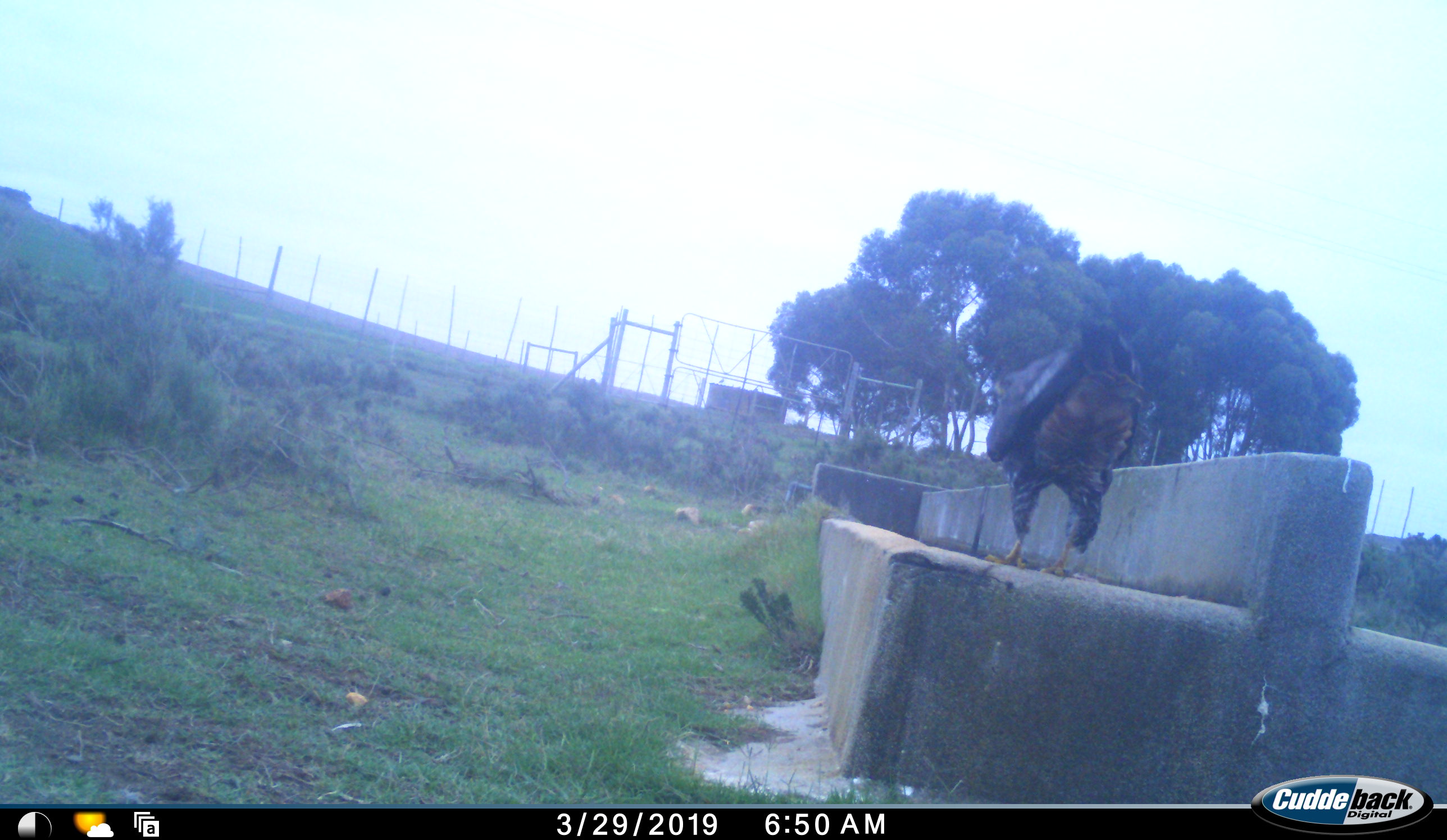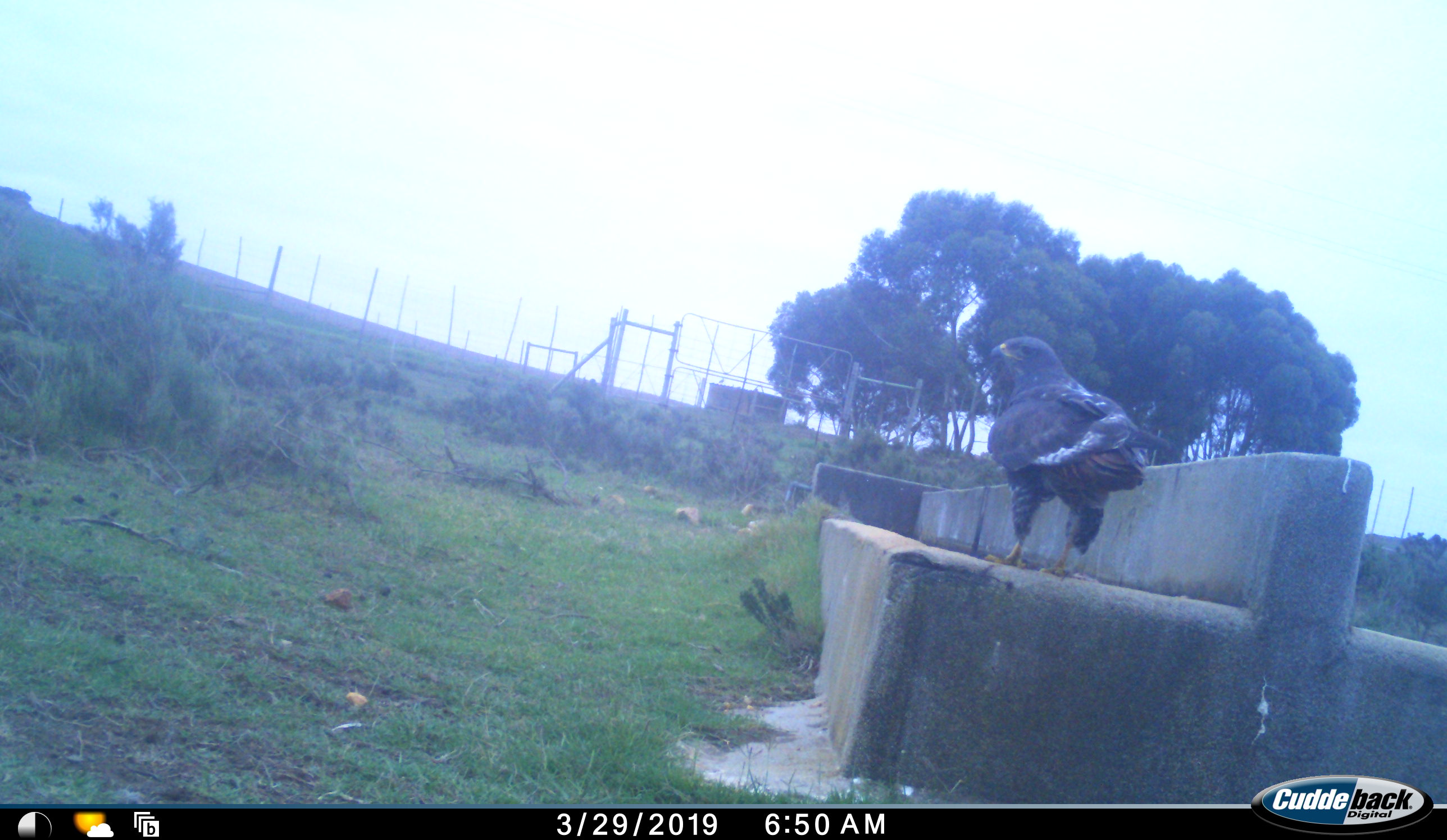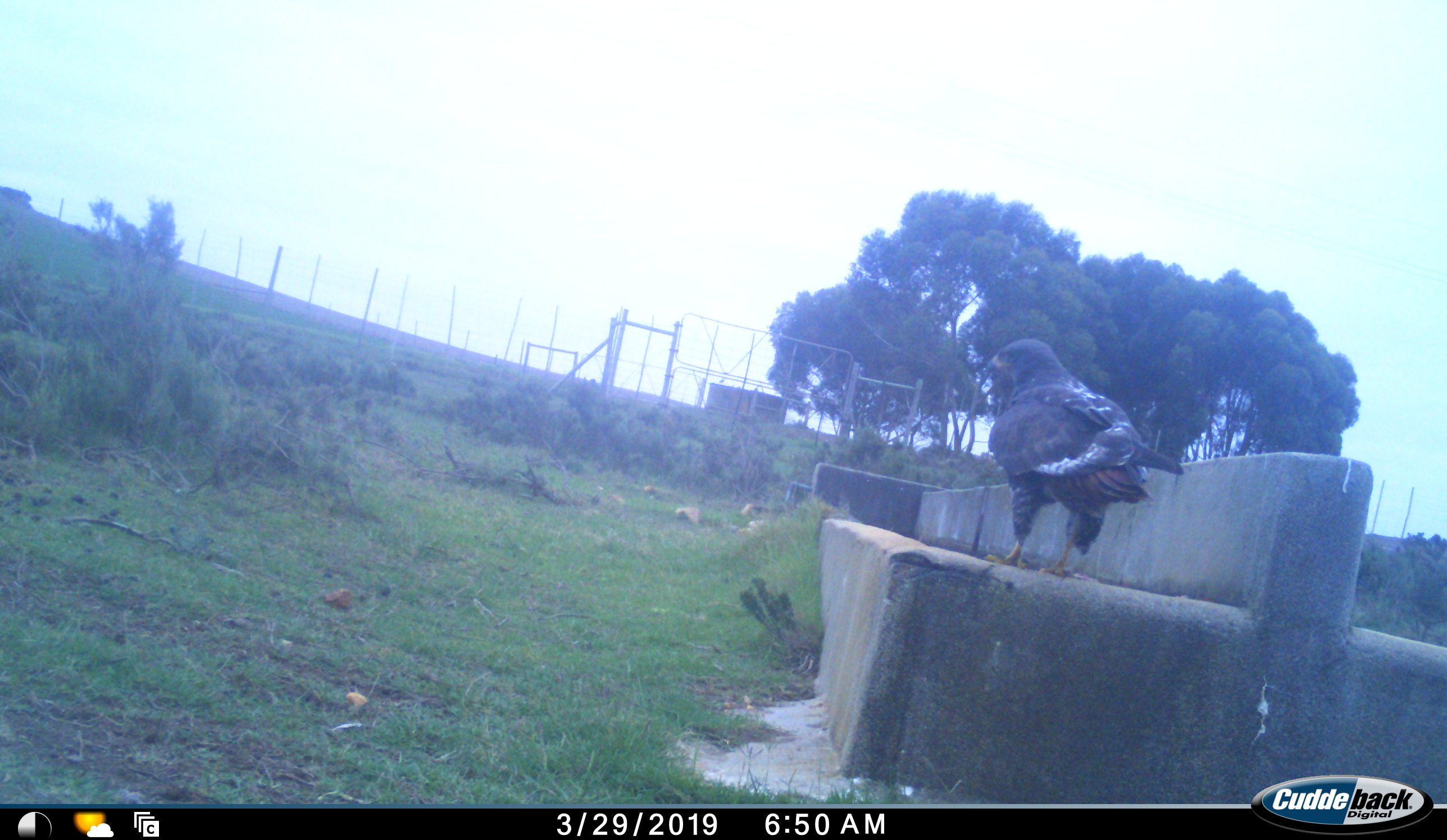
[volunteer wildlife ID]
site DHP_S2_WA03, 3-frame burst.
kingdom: Animalia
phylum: Chordata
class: Aves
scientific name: Aves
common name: bird of prey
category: birdofprey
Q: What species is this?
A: Birdofprey (bird of prey) (Aves).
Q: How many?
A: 1.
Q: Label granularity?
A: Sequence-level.